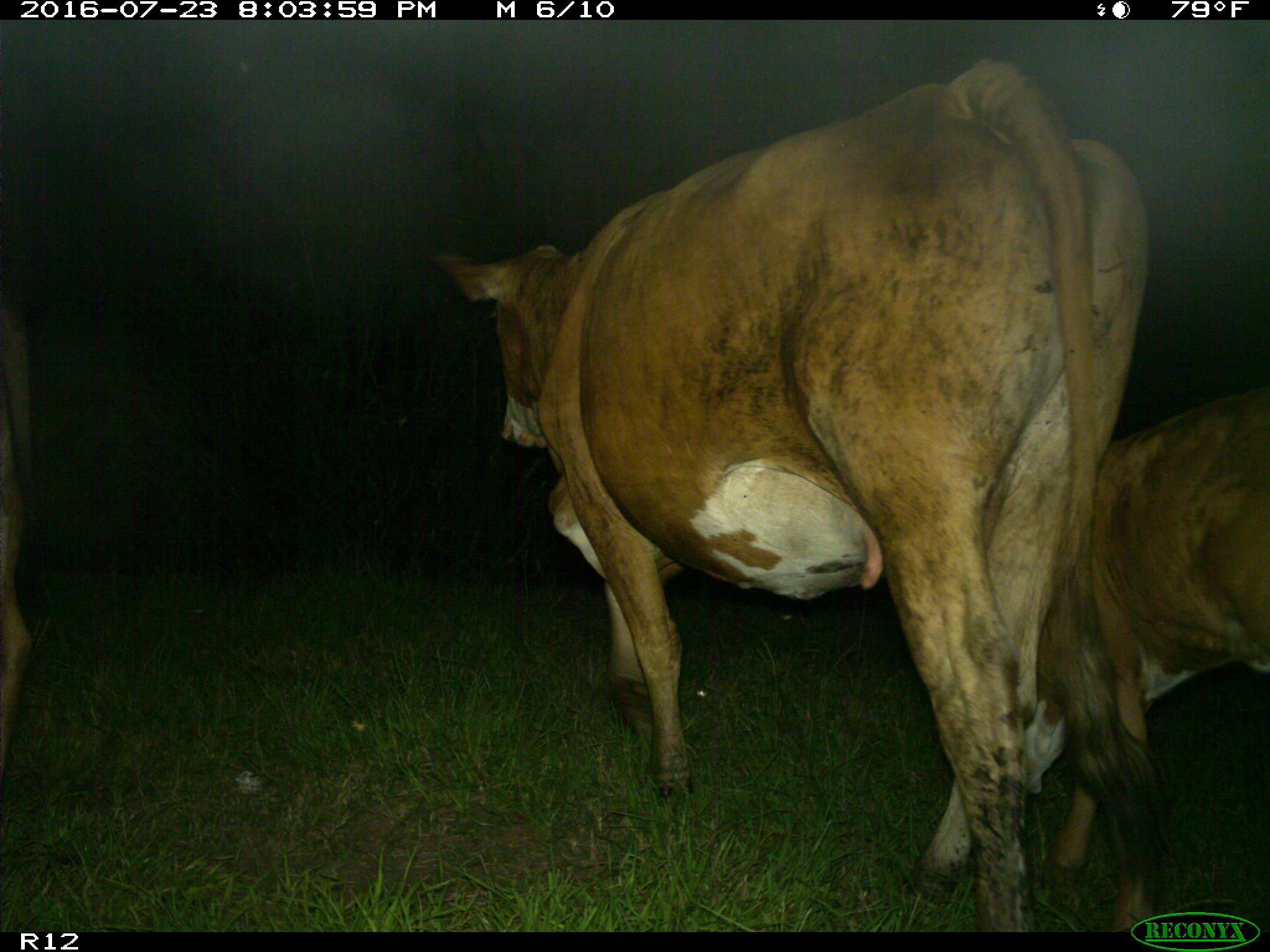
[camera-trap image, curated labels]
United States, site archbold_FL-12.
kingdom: Animalia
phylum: Chordata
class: Mammalia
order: Artiodactyla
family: Bovidae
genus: Bos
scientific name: Bos taurus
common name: domestic cow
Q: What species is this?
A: Bos taurus (domestic cow).